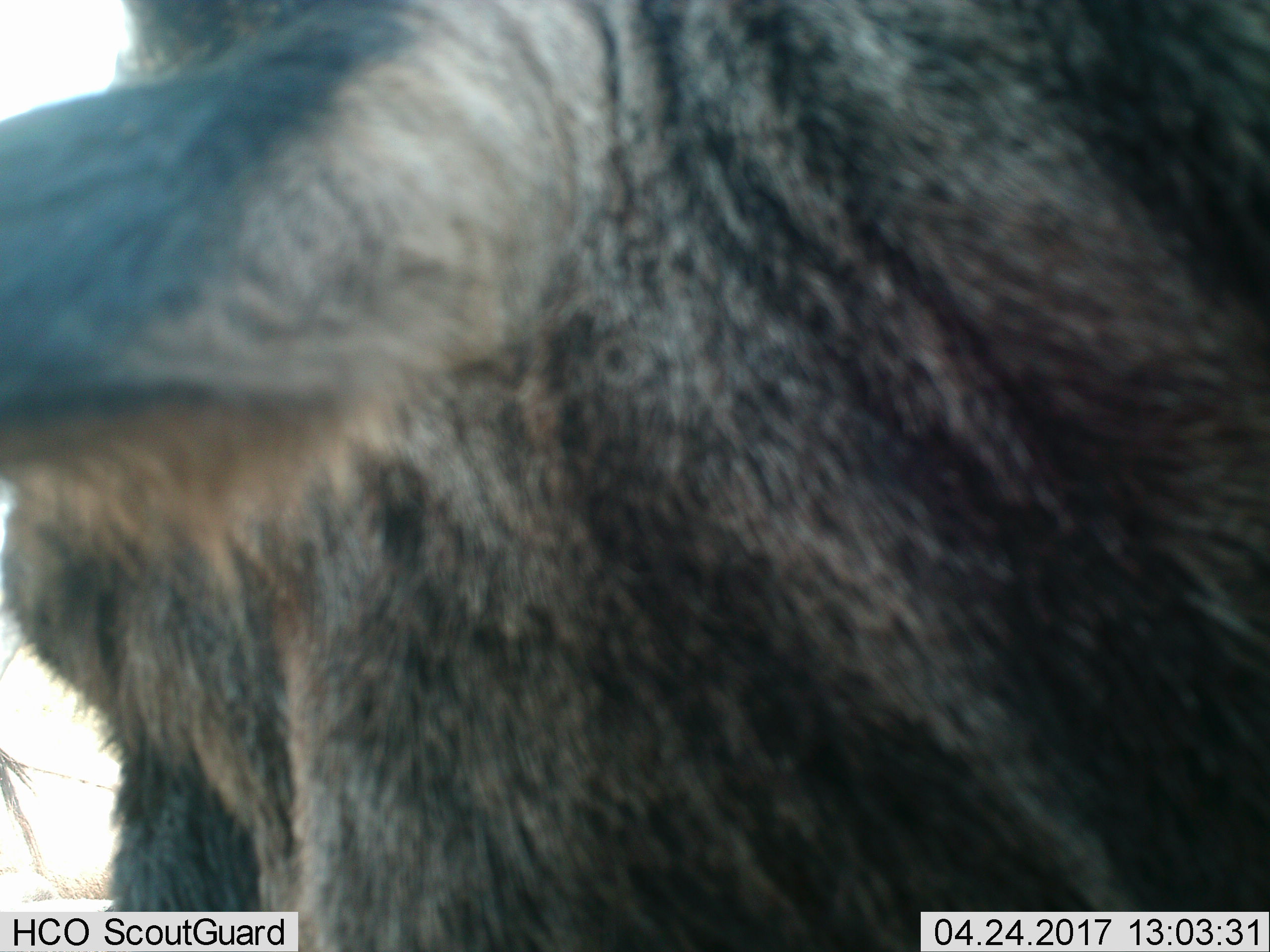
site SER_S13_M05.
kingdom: Animalia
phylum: Chordata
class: Mammalia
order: Artiodactyla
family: Bovidae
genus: Connochaetes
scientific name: Connochaetes taurinus taurinus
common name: blue wildebeest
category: wildebeestblue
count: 1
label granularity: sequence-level